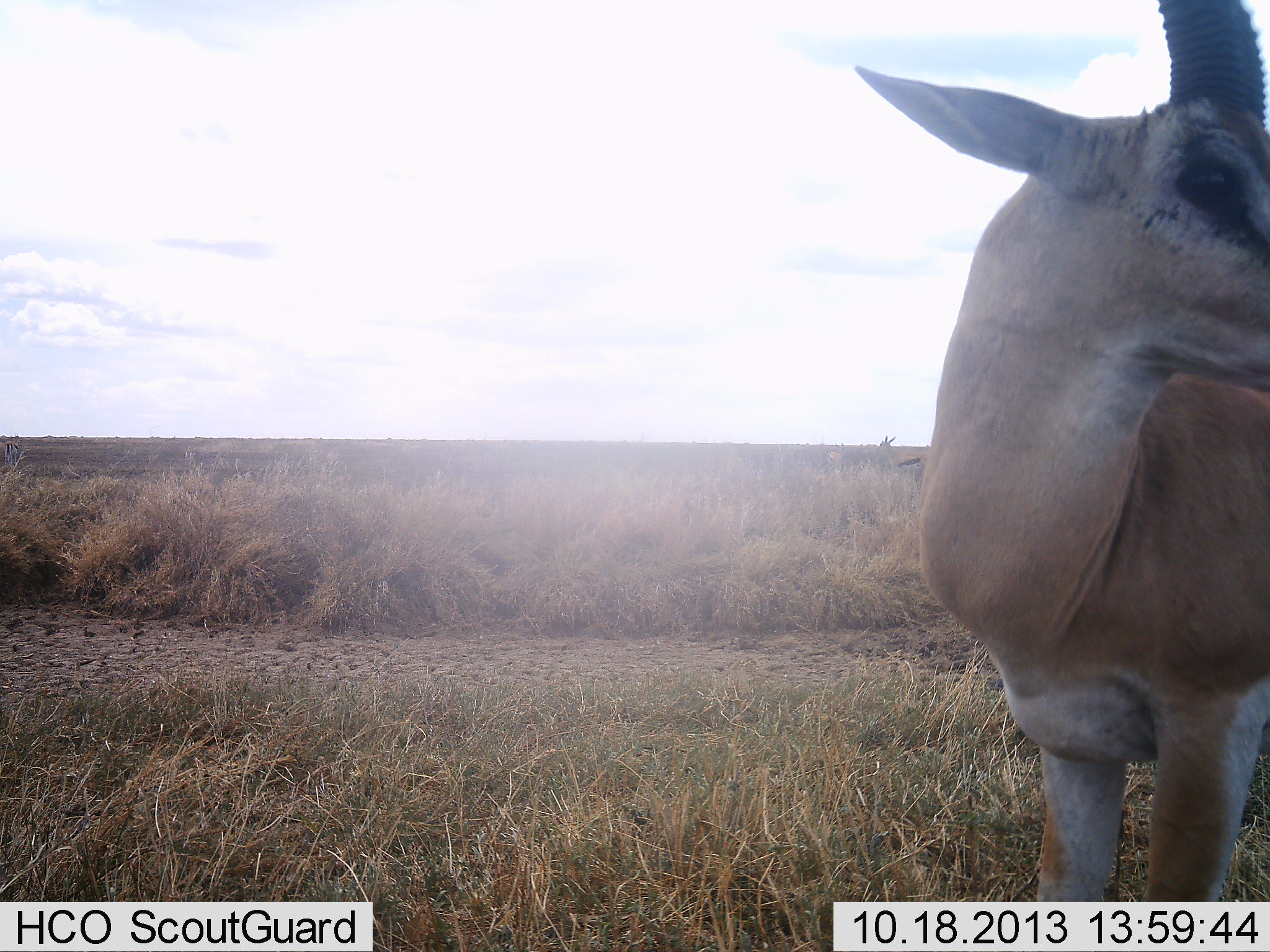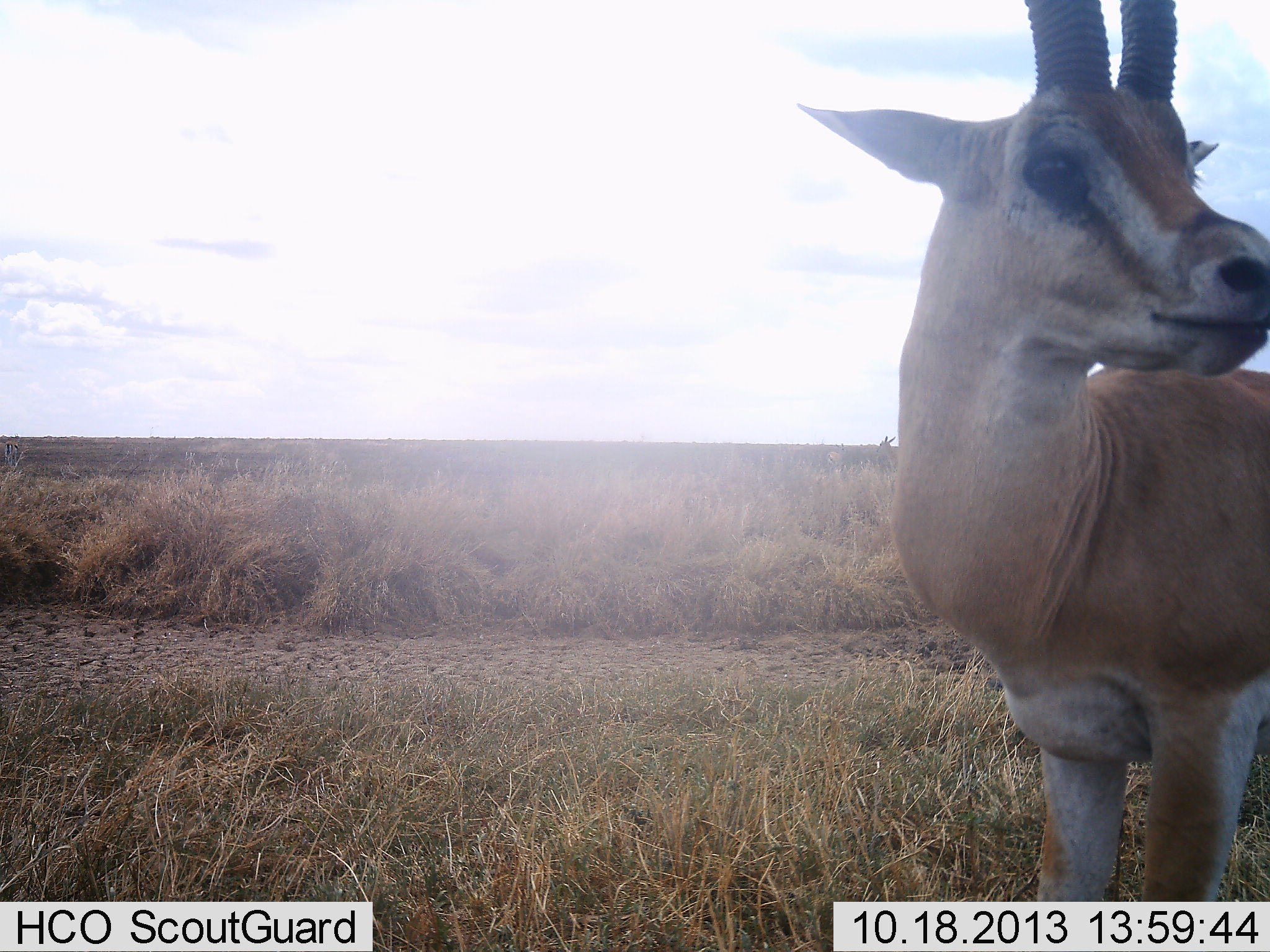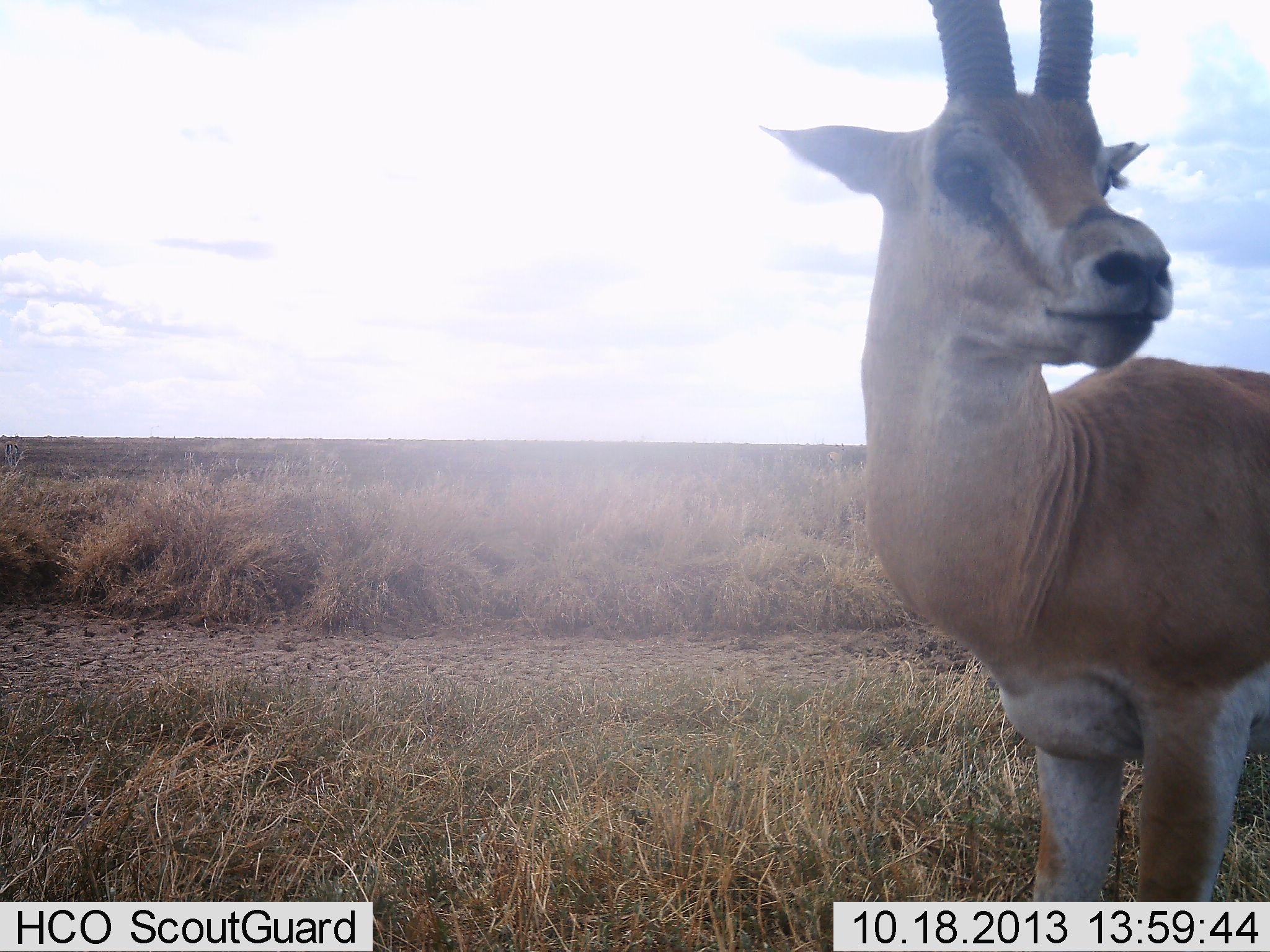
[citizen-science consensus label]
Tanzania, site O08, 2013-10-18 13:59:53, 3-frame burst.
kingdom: Animalia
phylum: Chordata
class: Mammalia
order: Artiodactyla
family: Bovidae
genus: Nanger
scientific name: Nanger granti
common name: grant's gazelle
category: gazellegrants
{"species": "gazellegrants (grant's gazelle) (Nanger granti)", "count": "1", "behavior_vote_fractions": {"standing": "100%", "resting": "0%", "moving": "0%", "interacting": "6%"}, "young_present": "0%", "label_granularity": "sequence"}